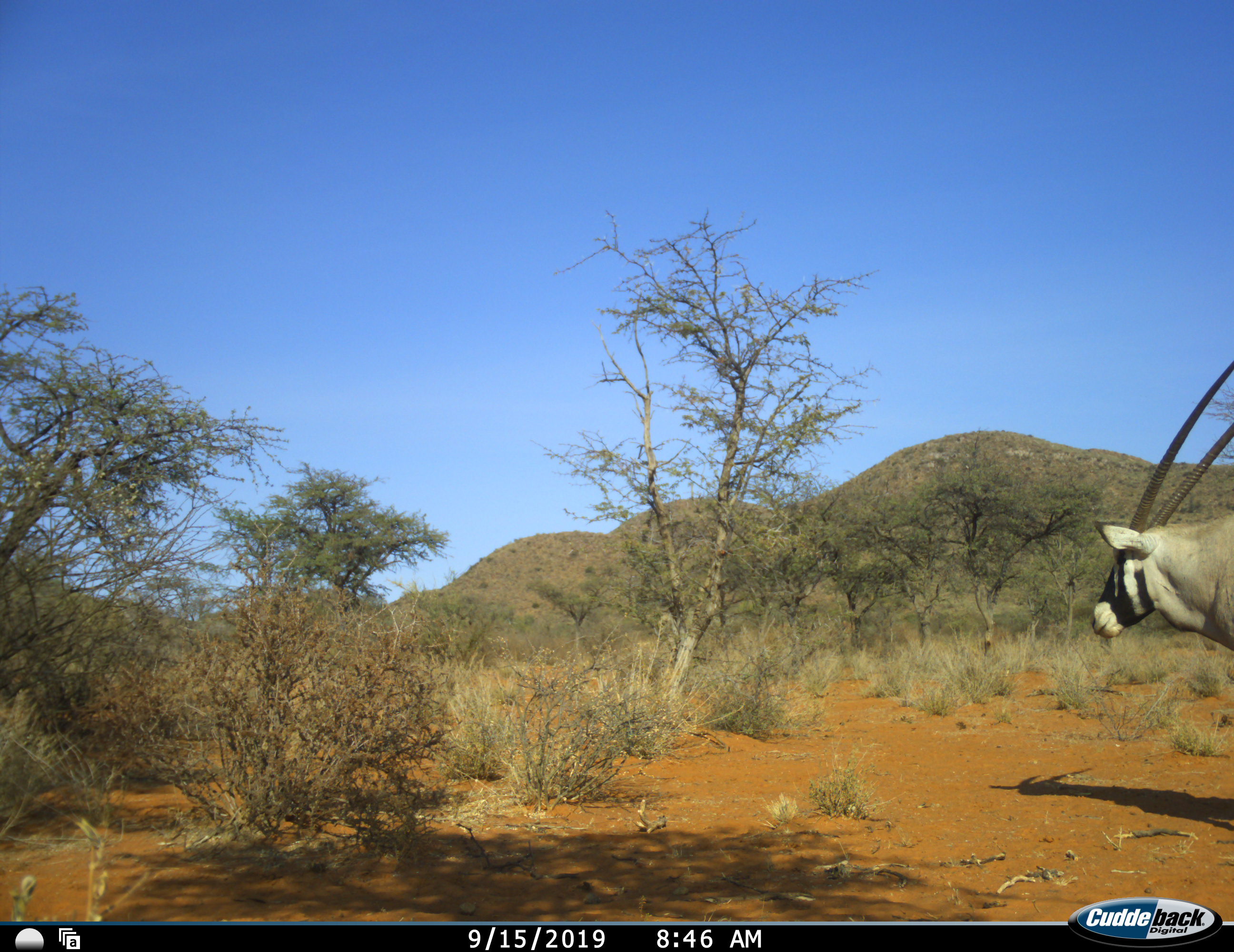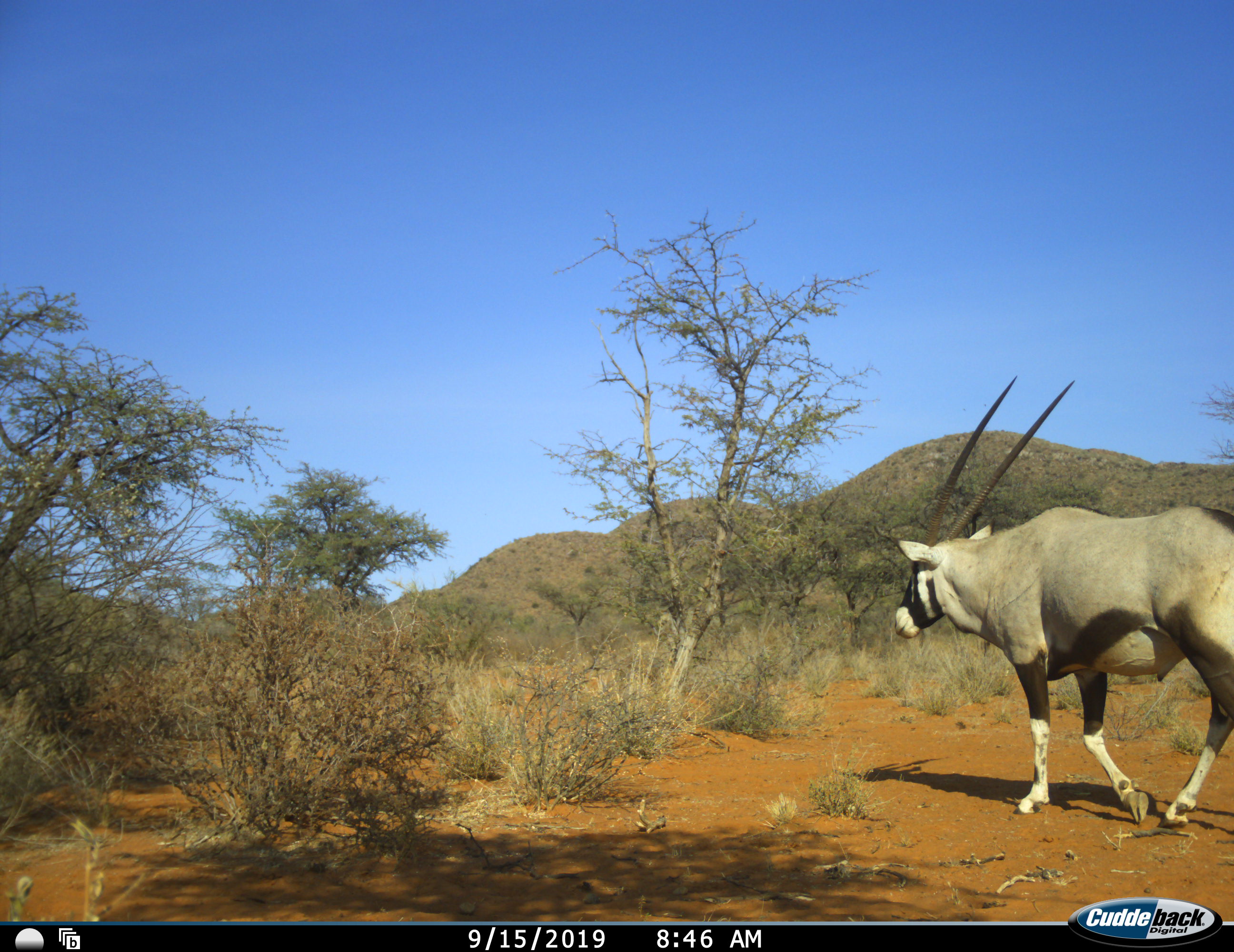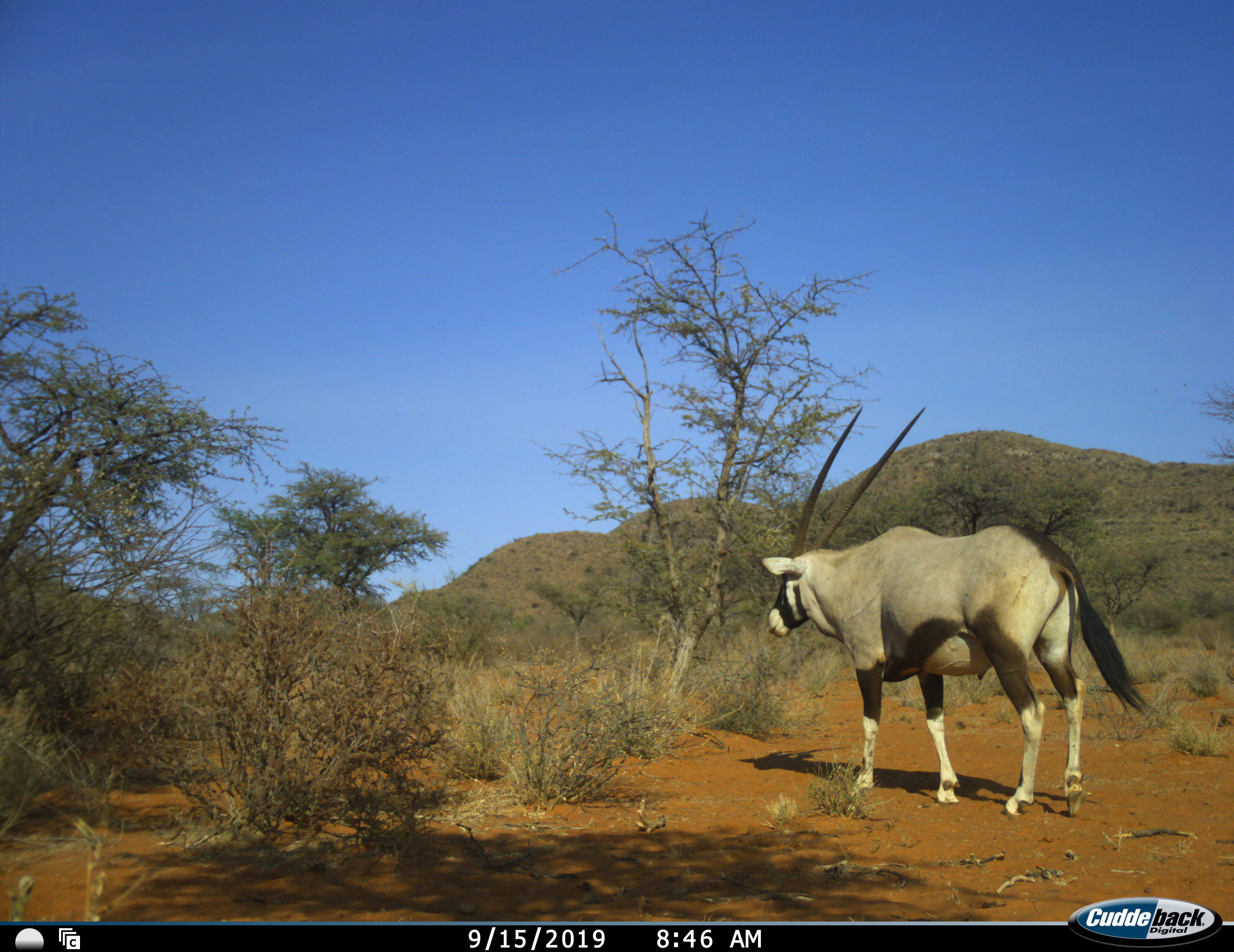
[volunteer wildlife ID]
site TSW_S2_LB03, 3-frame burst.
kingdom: Animalia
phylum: Chordata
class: Mammalia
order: Artiodactyla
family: Bovidae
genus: Oryx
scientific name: Oryx gazella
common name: gemsbok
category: oryx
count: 1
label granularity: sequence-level